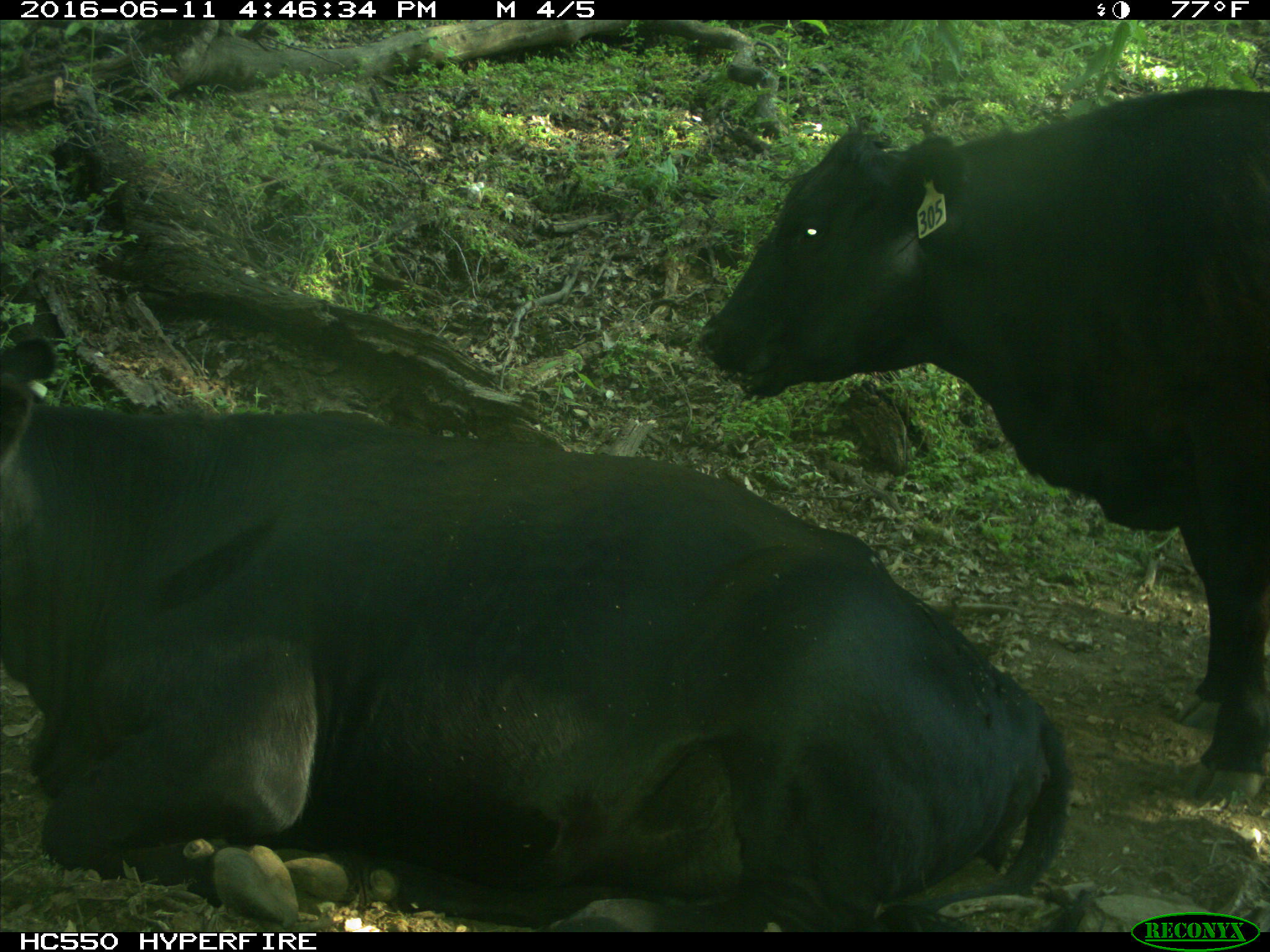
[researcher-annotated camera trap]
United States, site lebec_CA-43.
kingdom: Animalia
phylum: Chordata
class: Mammalia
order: Artiodactyla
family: Bovidae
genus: Bos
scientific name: Bos taurus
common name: domestic cow